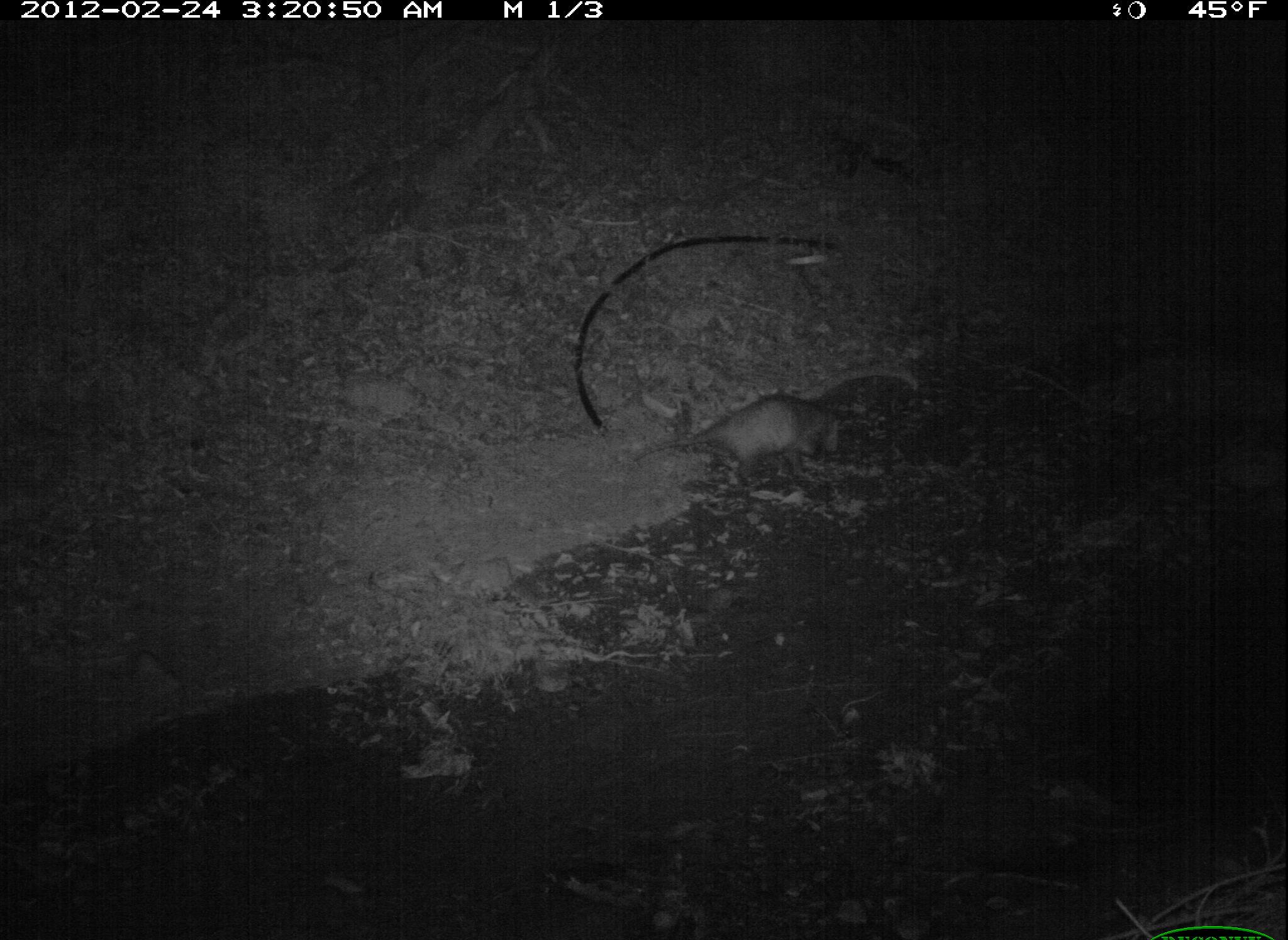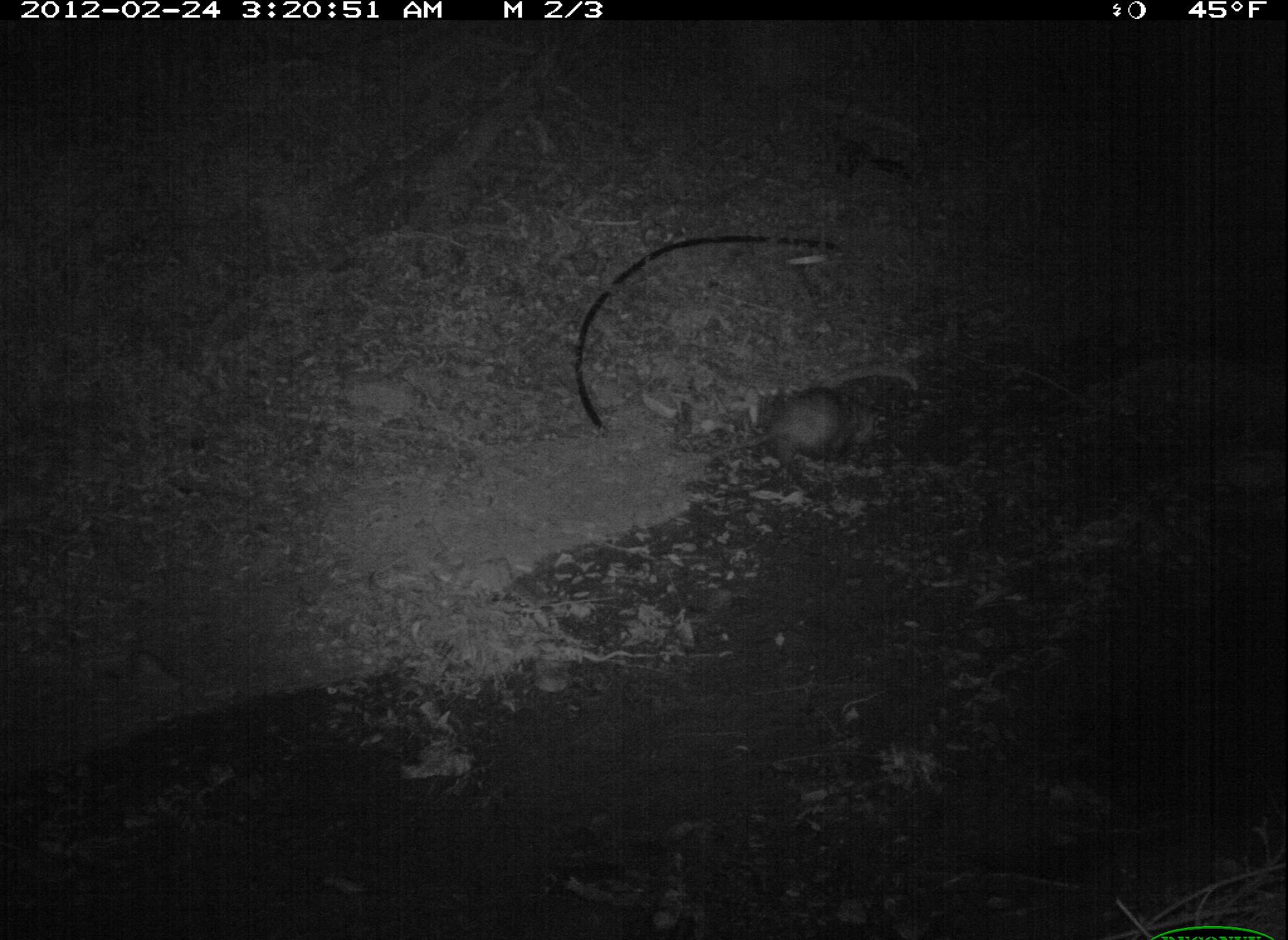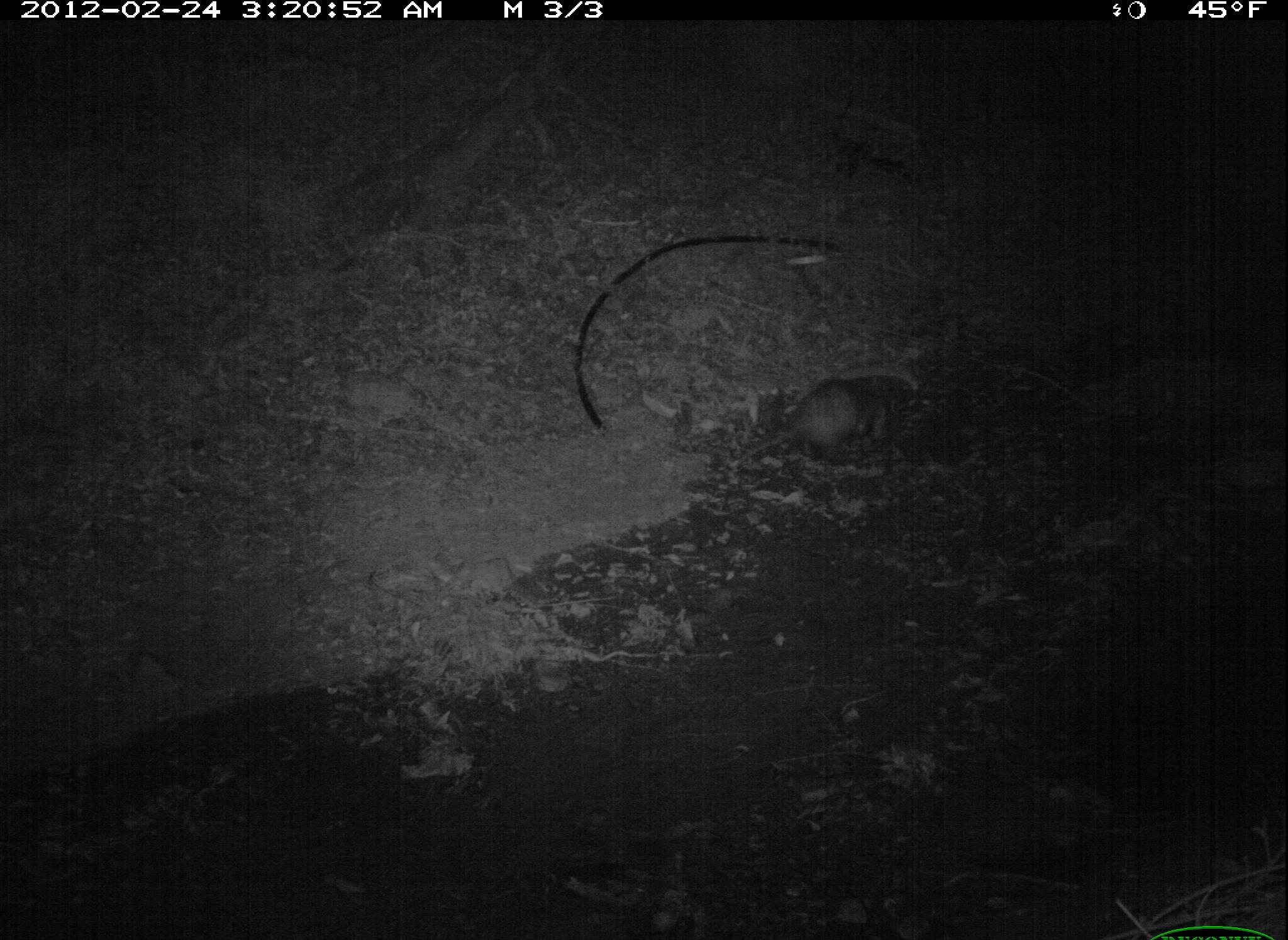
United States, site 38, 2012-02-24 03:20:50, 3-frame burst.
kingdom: Animalia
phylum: Chordata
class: Mammalia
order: Didelphimorphia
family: Didelphidae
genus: Didelphis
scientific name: Didelphis virginiana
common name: virginia opossum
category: opossum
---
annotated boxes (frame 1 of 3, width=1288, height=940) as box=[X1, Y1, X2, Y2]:
opossum: box=[621, 390, 874, 483]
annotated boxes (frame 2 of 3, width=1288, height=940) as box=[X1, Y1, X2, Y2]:
opossum: box=[707, 377, 918, 477]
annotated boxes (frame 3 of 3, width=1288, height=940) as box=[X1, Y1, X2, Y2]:
opossum: box=[753, 362, 934, 461]